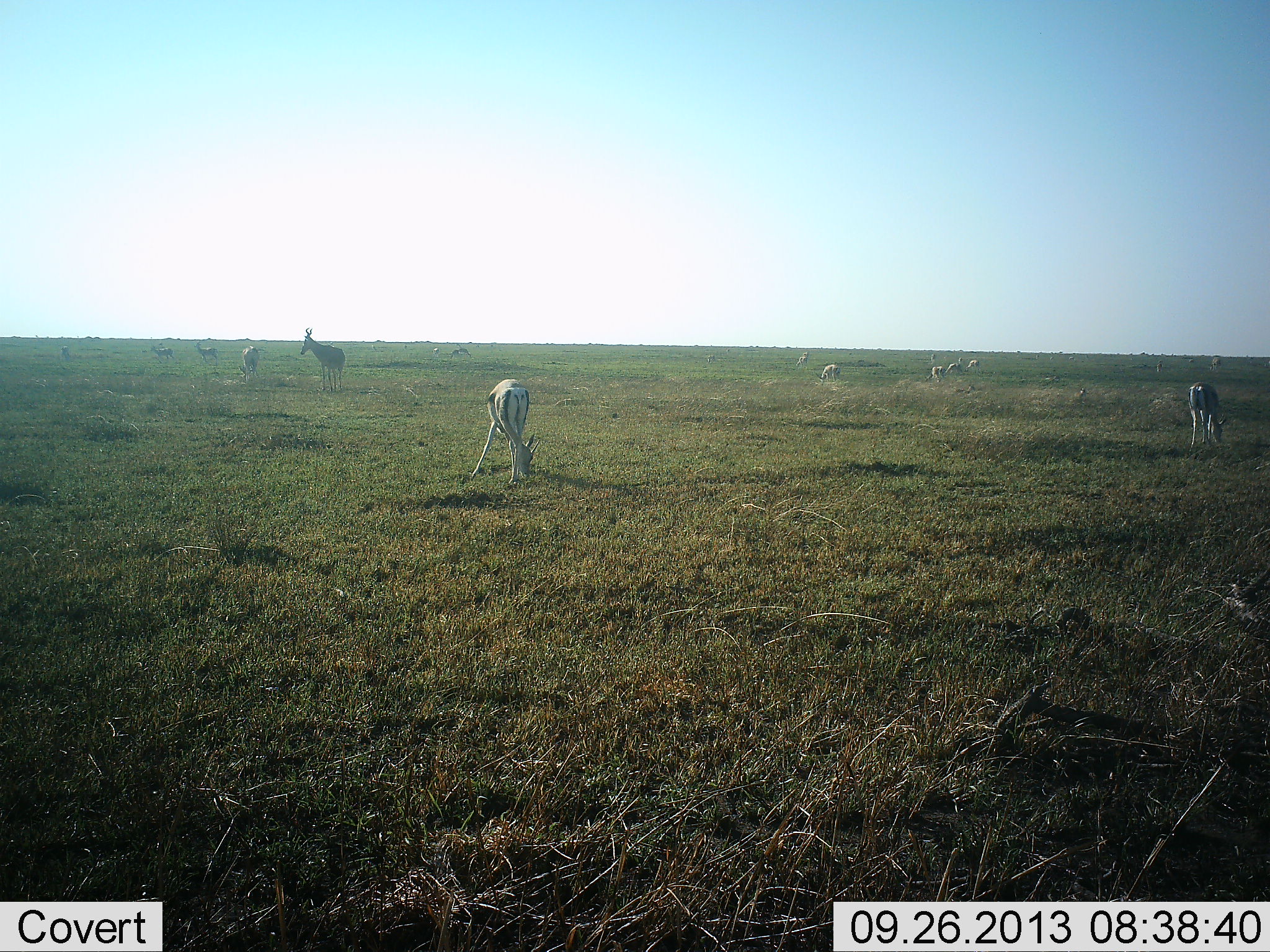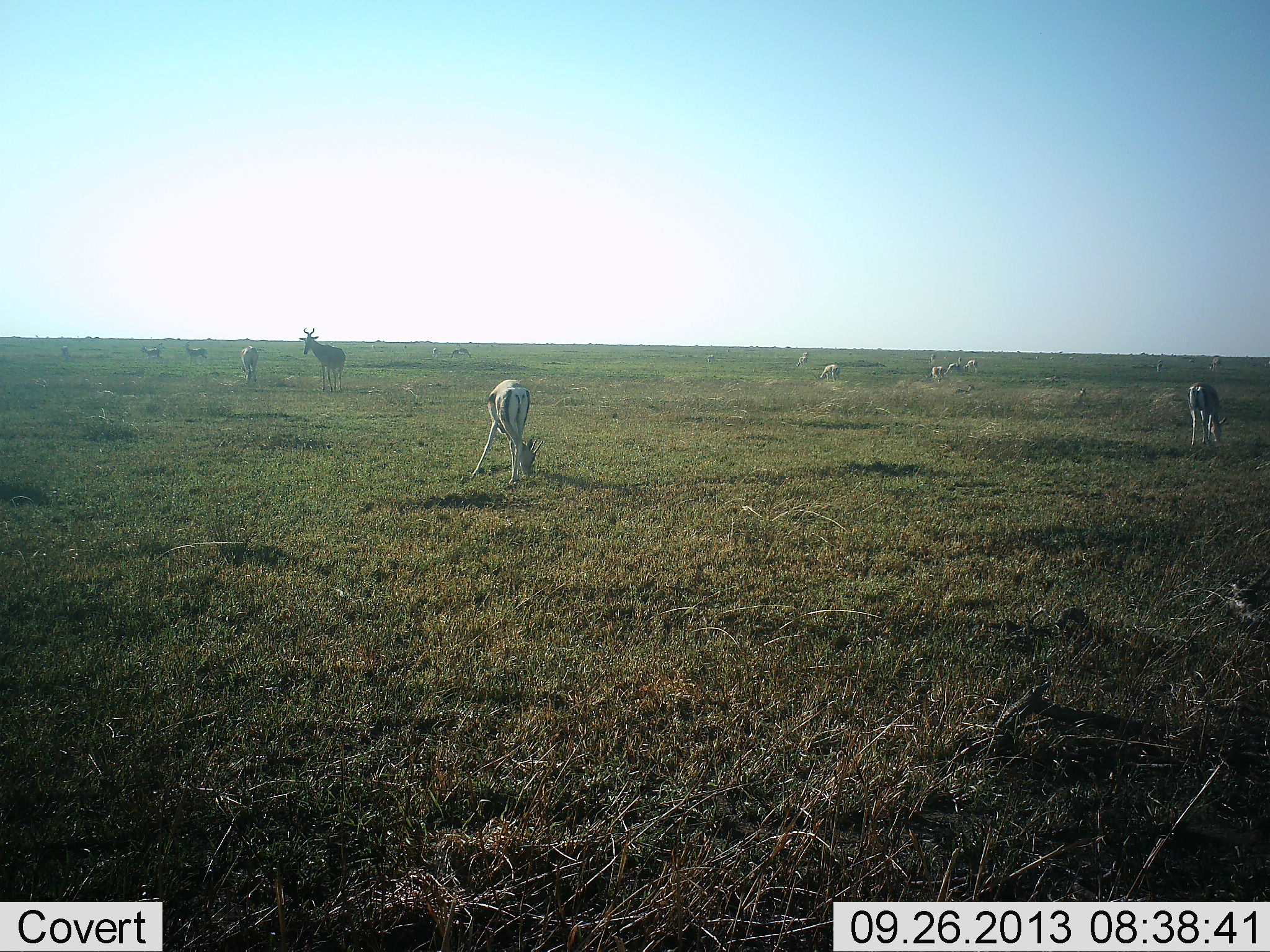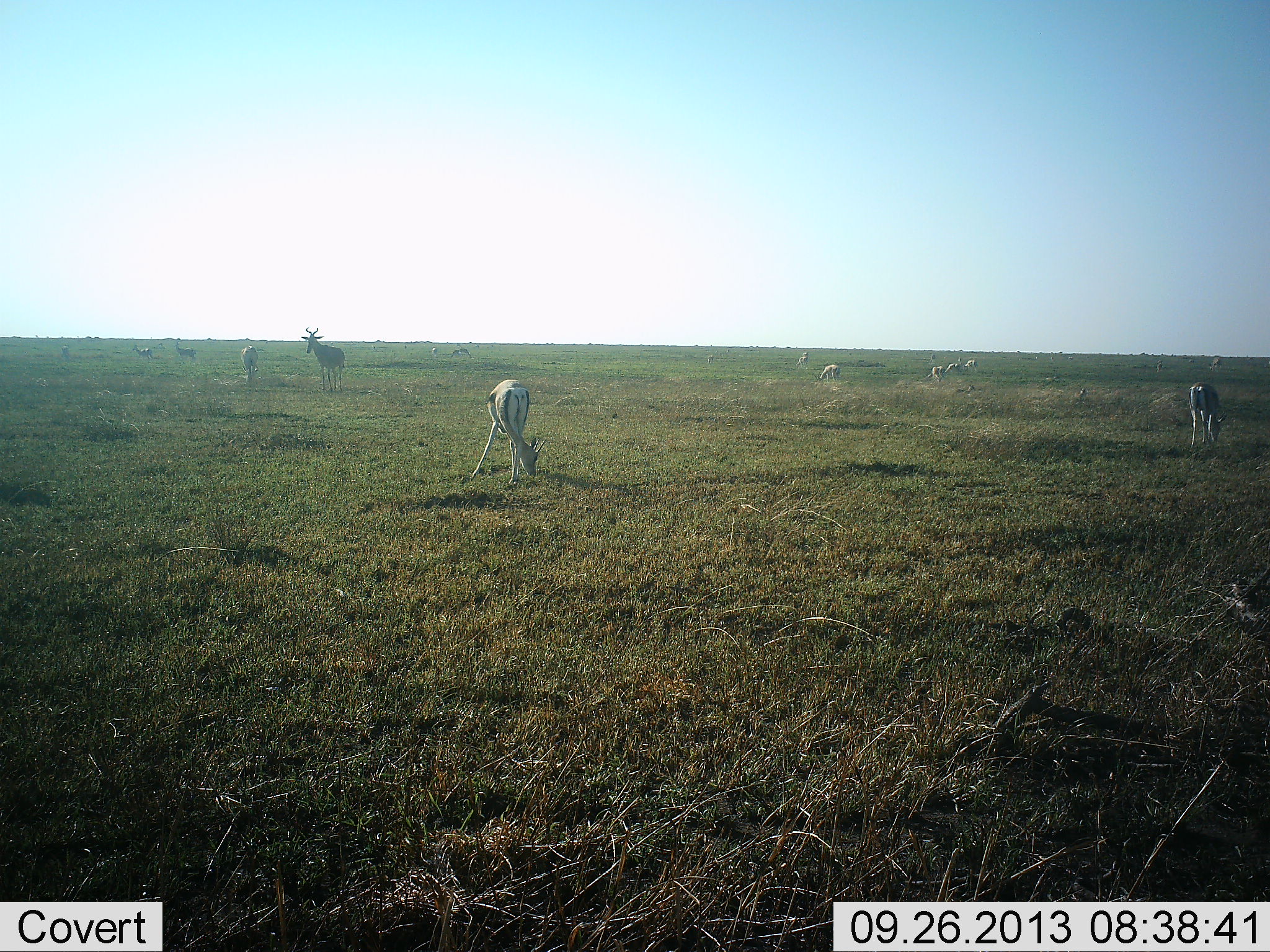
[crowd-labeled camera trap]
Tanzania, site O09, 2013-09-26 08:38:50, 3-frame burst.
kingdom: Animalia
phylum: Chordata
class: Mammalia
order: Artiodactyla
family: Bovidae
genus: Eudorcas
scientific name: Eudorcas thomsonii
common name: thomson's gazelle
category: gazellethomsons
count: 11-50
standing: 75%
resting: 0%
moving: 31%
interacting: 0%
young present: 0%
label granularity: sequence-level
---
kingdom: Animalia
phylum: Chordata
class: Mammalia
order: Artiodactyla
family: Bovidae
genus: Alcelaphus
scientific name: Alcelaphus buselaphus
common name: hartebeest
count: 1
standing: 100%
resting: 0%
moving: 0%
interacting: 0%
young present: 11%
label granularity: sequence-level